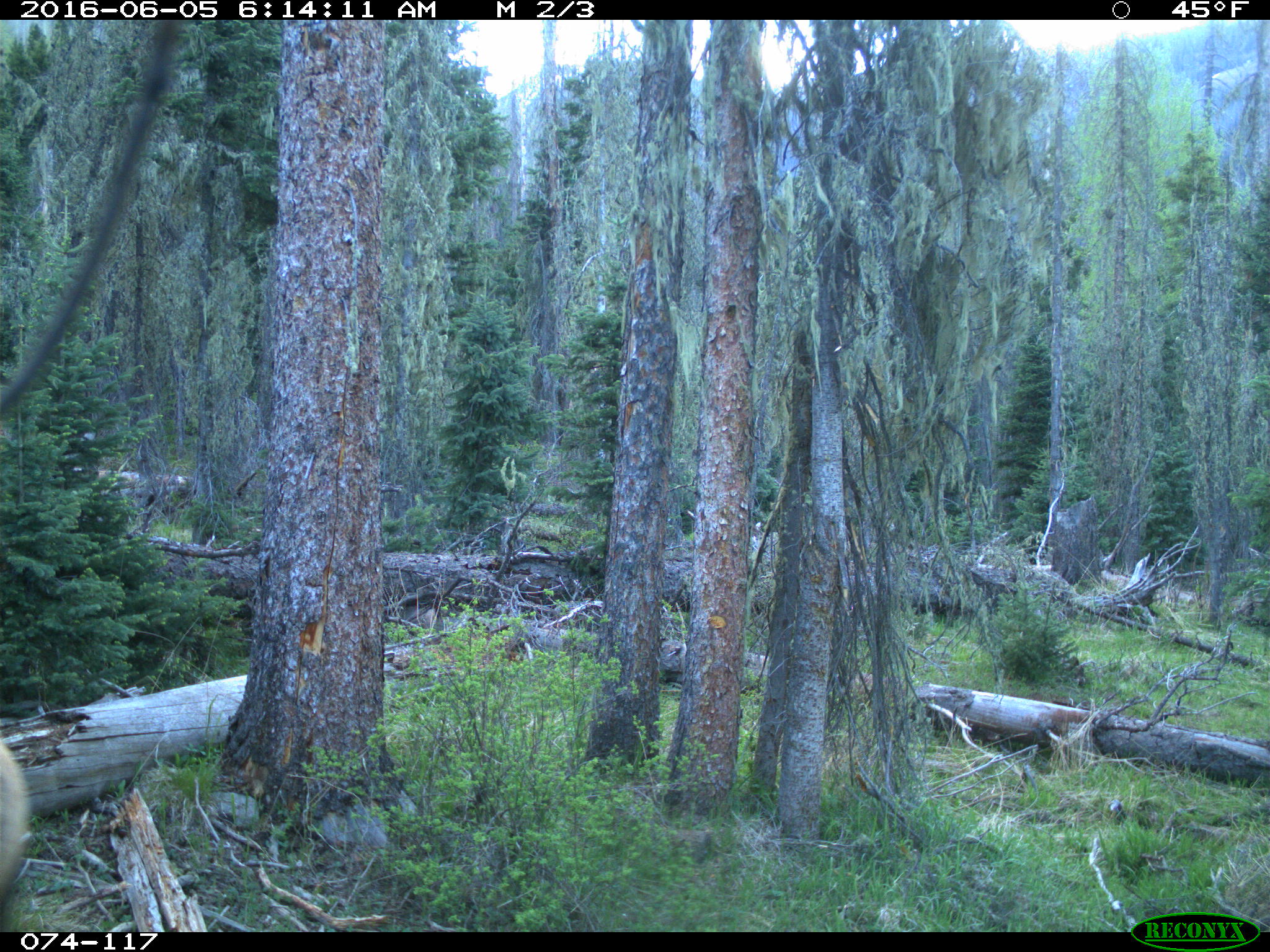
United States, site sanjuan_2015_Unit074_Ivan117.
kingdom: Animalia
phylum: Chordata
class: Mammalia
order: Artiodactyla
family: Cervidae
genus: Cervus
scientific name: Cervus elaphus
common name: red deer